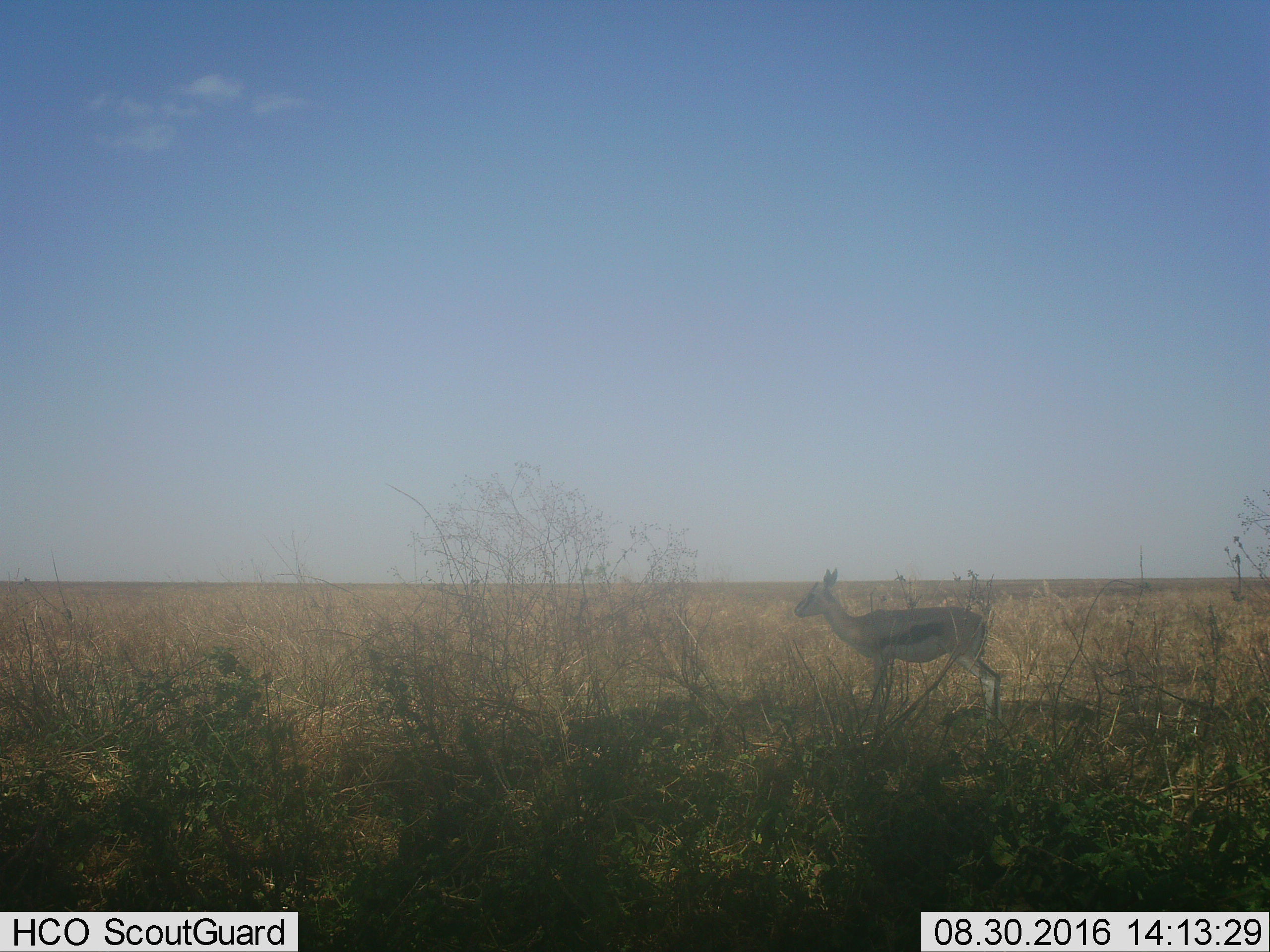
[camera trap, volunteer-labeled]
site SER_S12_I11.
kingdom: Animalia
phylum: Chordata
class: Mammalia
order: Artiodactyla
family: Bovidae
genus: Eudorcas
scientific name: Eudorcas thomsonii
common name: thomson's gazelle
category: gazellethomsons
Gazellethomsons (thomson's gazelle) (Eudorcas thomsonii), count 1. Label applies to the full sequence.